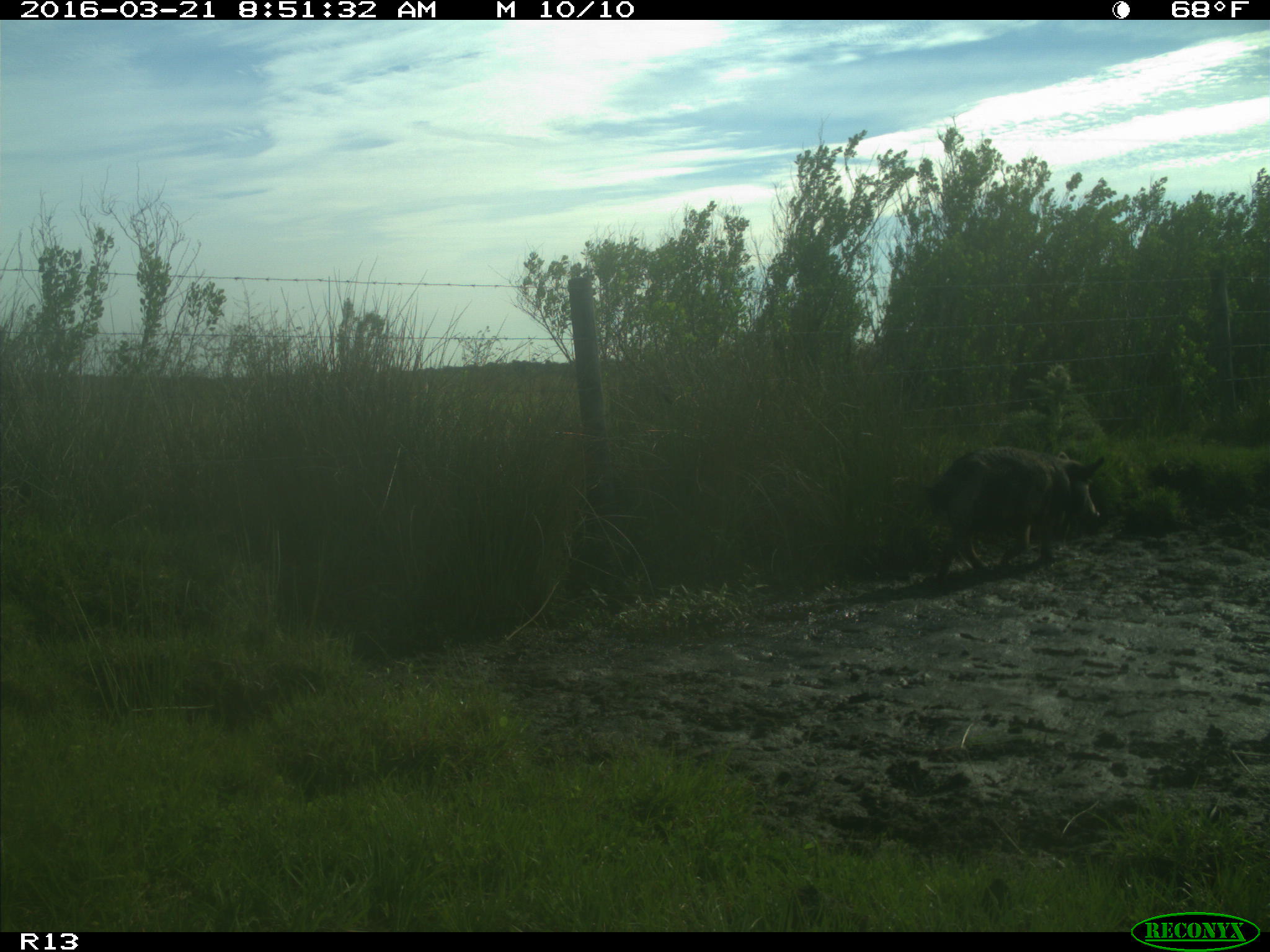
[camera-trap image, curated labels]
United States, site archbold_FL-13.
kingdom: Animalia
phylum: Chordata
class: Mammalia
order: Artiodactyla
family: Suidae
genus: Sus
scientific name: Sus scrofa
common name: wild boar